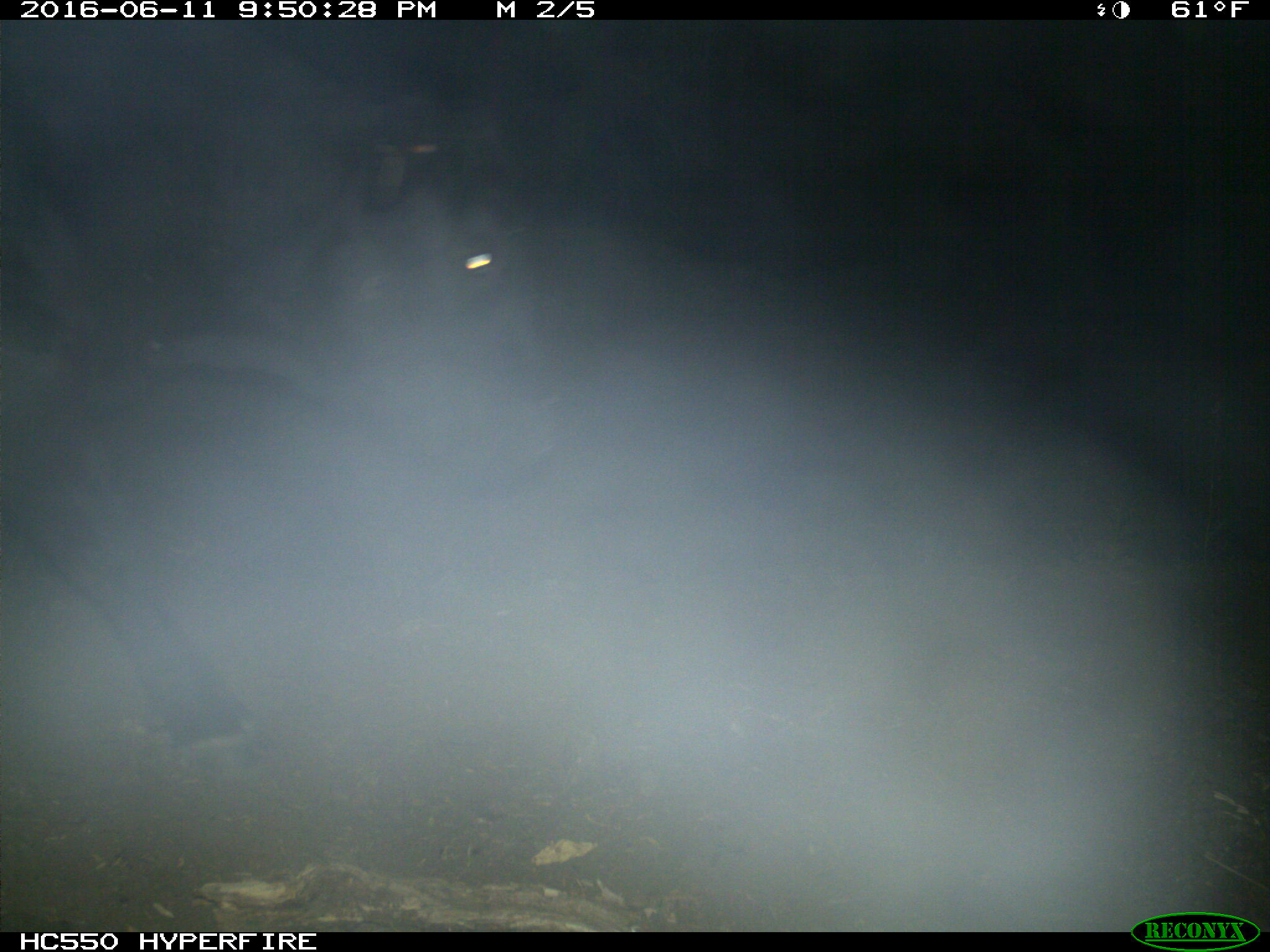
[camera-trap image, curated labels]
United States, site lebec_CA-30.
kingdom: Animalia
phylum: Chordata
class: Mammalia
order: Artiodactyla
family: Bovidae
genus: Bos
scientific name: Bos taurus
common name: domestic cow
Bos taurus (domestic cow).